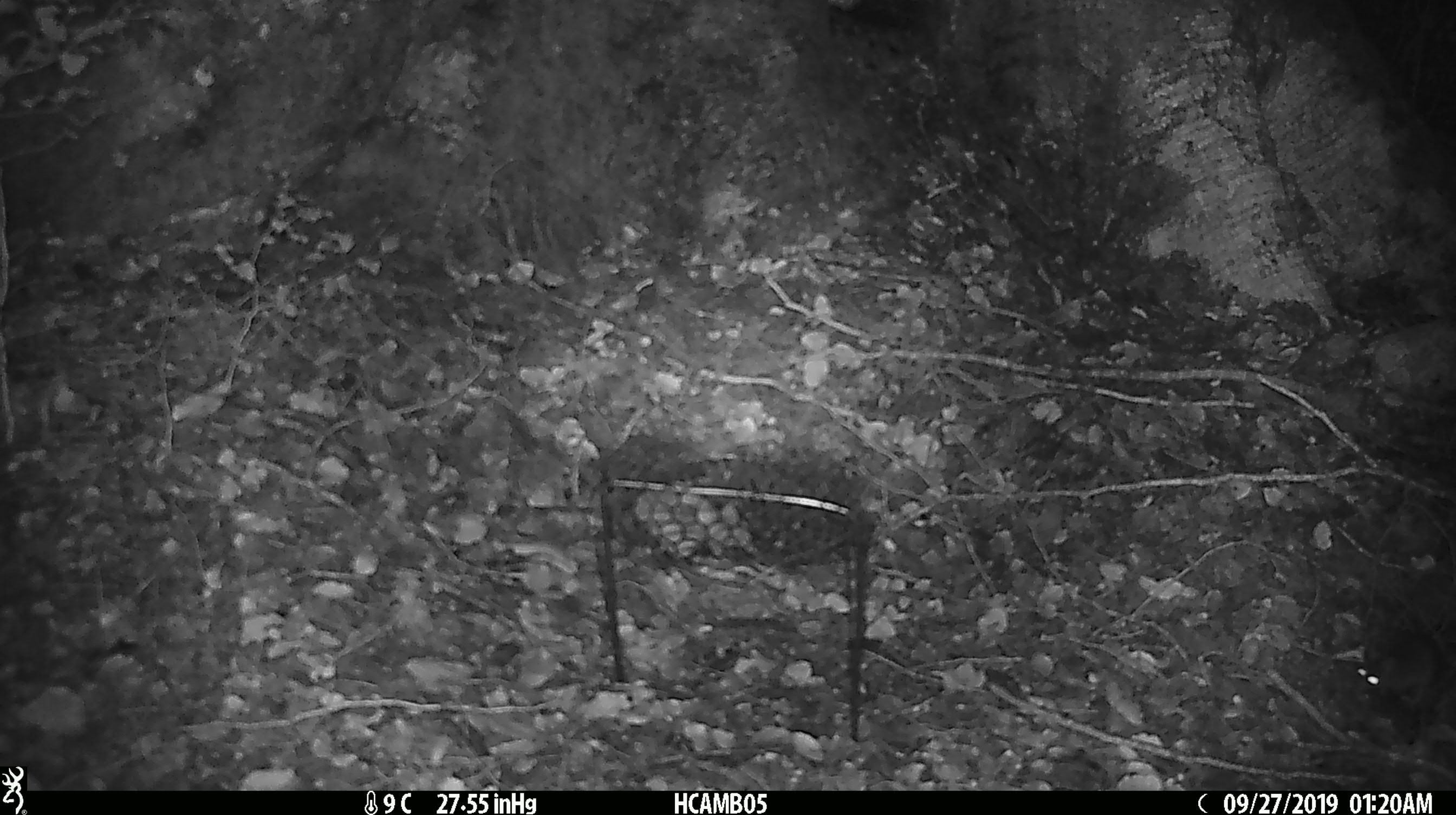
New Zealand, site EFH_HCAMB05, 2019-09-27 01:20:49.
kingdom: Animalia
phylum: Chordata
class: Mammalia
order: Rodentia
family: Muridae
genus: Mus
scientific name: Mus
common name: mouse